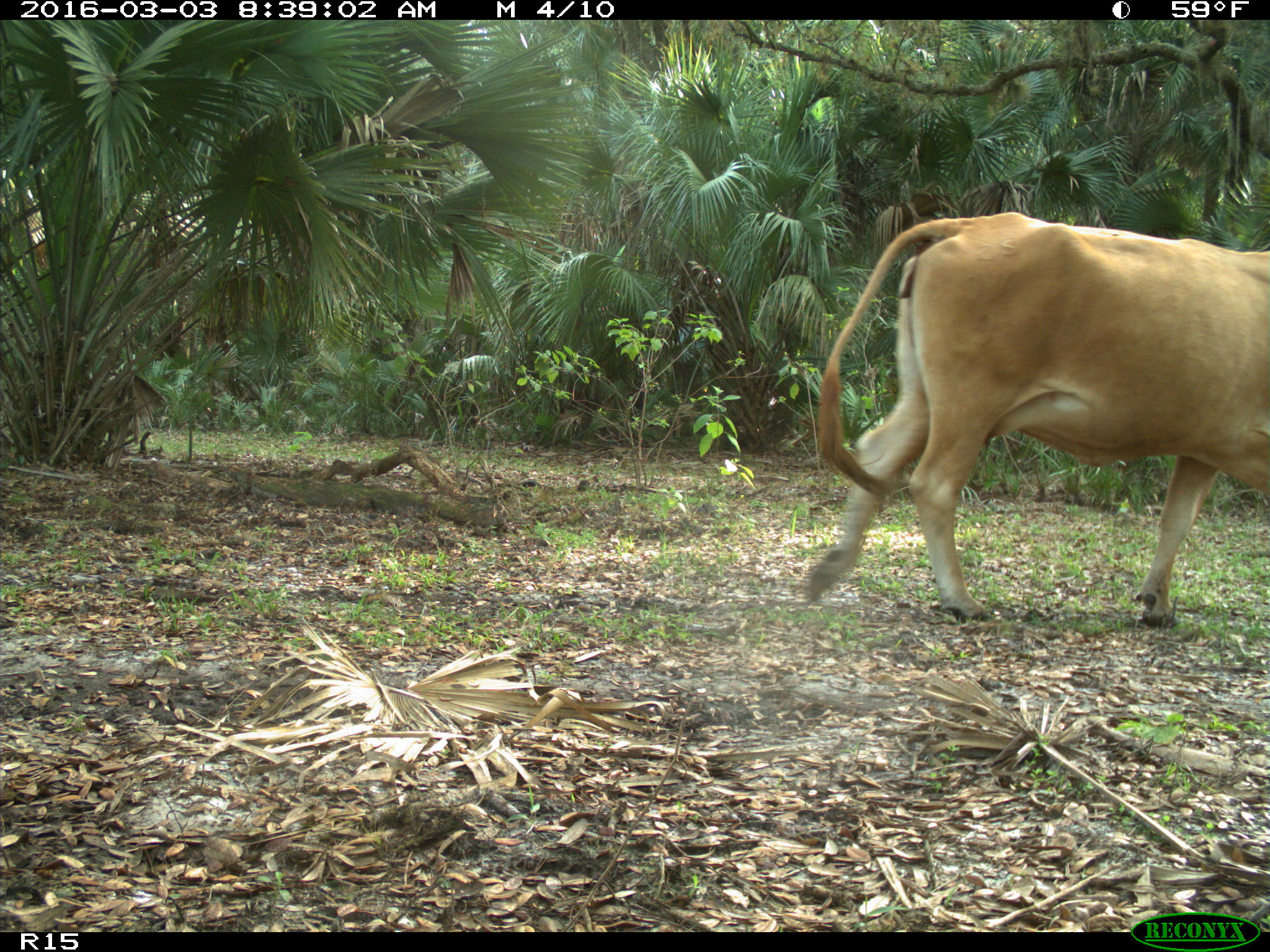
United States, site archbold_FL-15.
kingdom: Animalia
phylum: Chordata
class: Mammalia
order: Artiodactyla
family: Bovidae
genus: Bos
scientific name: Bos taurus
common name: domestic cow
Bos taurus (domestic cow).